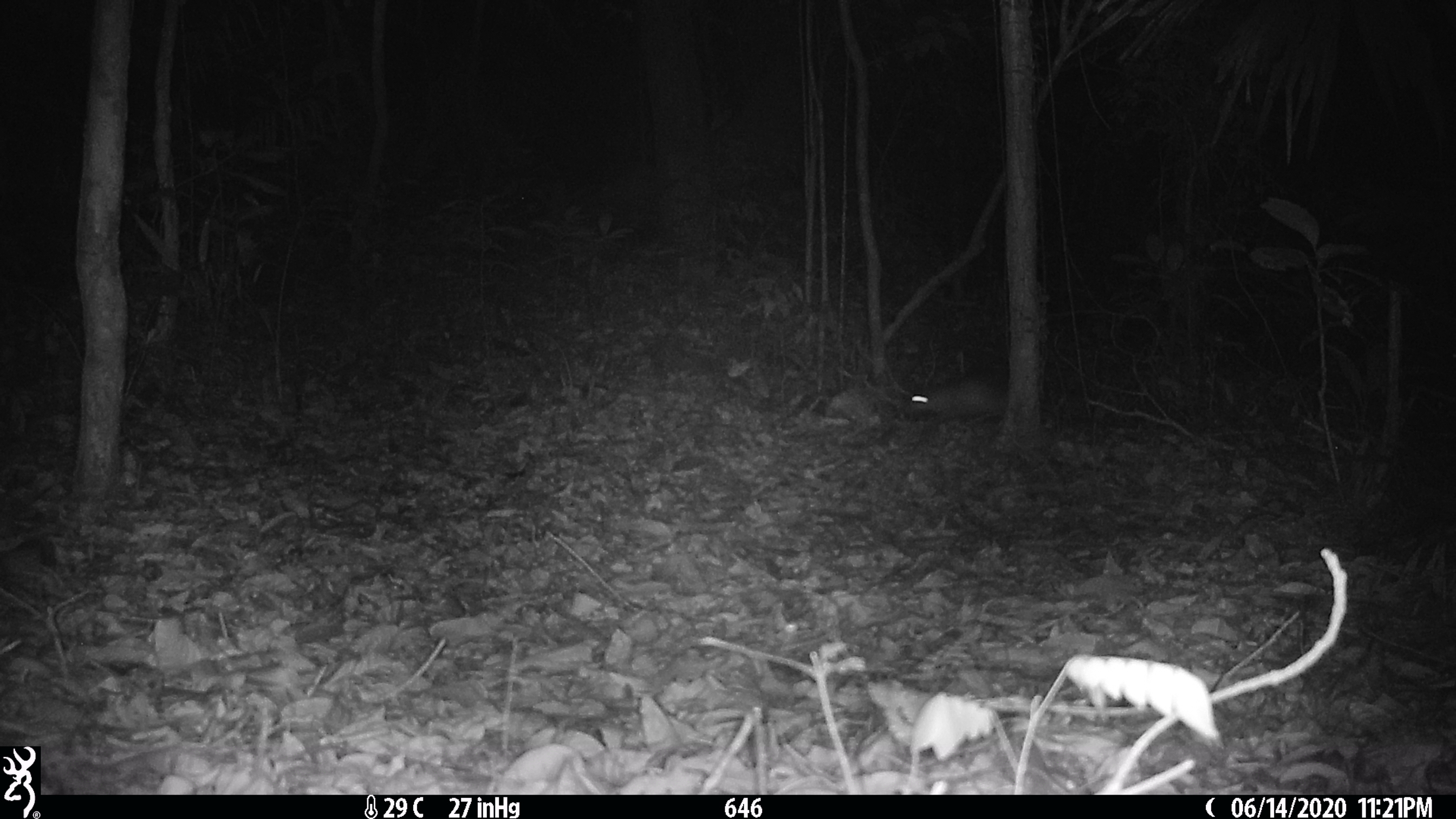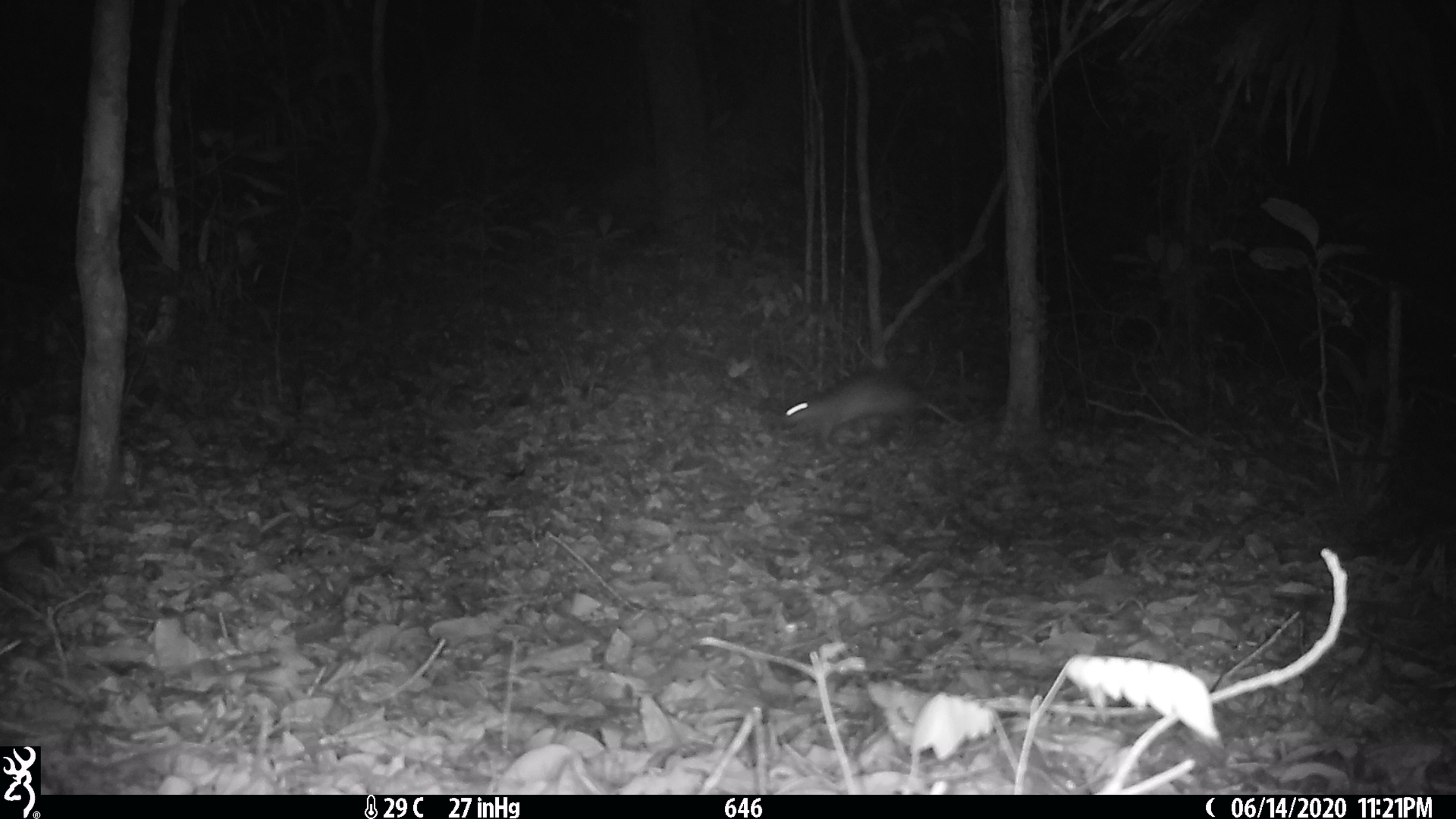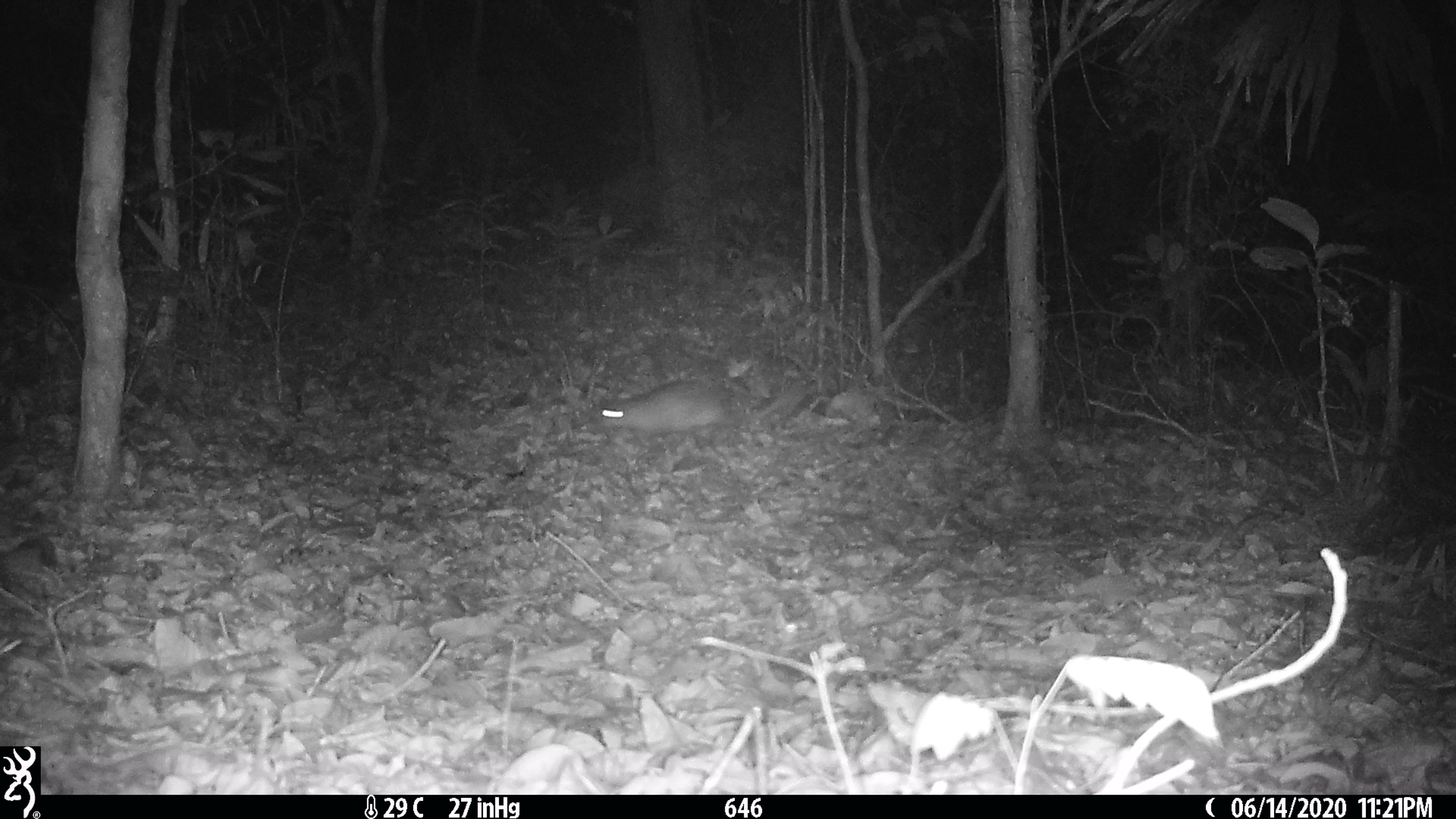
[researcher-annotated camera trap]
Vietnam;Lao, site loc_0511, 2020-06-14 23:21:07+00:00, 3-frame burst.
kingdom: Animalia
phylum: Chordata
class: Mammalia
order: Rodentia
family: Hystricidae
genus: Atherurus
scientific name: Atherurus macrourus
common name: asiatic brush-tailed porcupine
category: asiatic brush tailed porcupine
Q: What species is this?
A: Asiatic brush tailed porcupine (asiatic brush-tailed porcupine) (Atherurus macrourus).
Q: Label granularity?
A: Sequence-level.